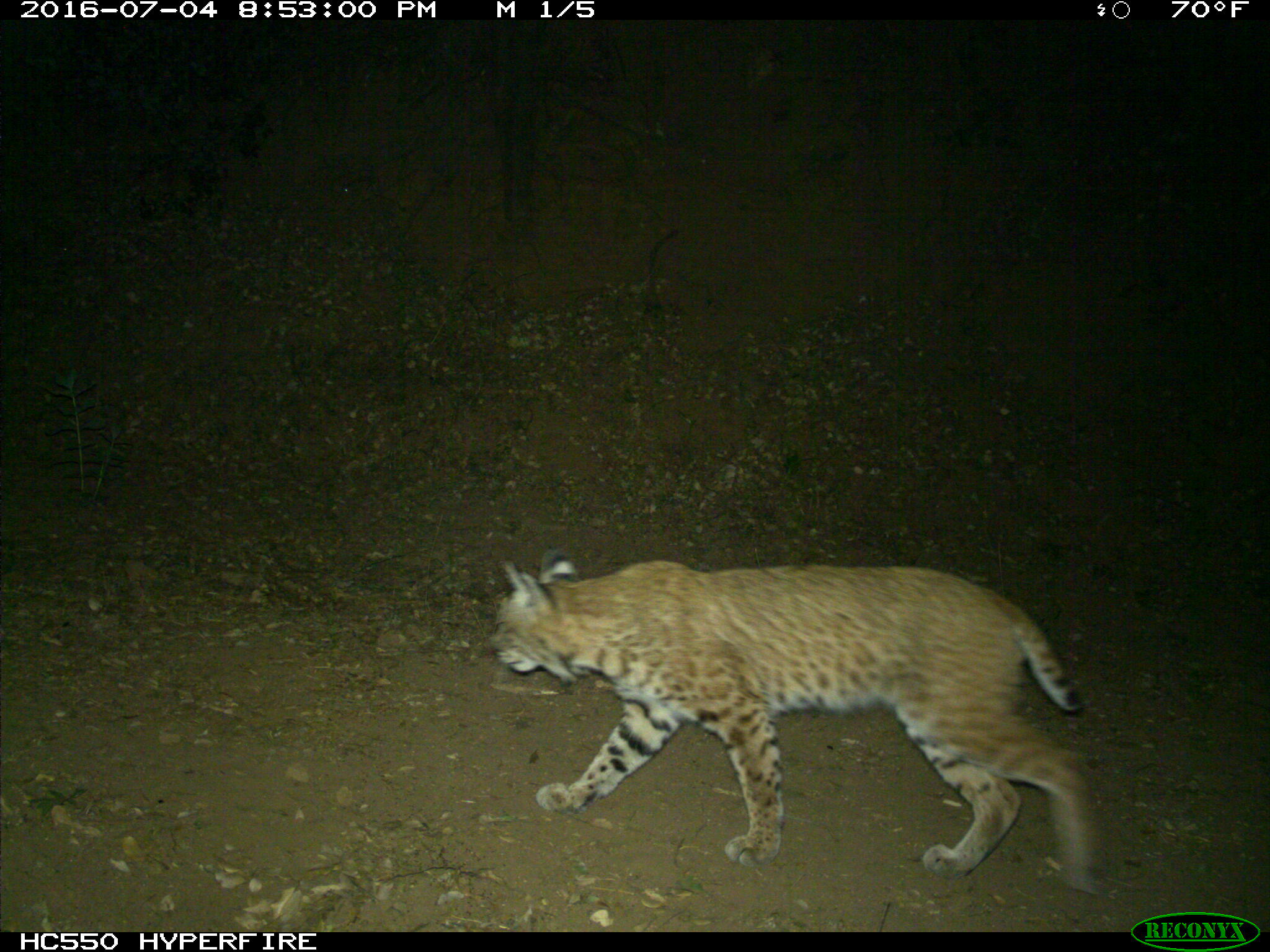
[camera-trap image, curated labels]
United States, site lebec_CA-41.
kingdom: Animalia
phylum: Chordata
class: Mammalia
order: Carnivora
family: Felidae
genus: Lynx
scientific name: Lynx rufus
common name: bobcat